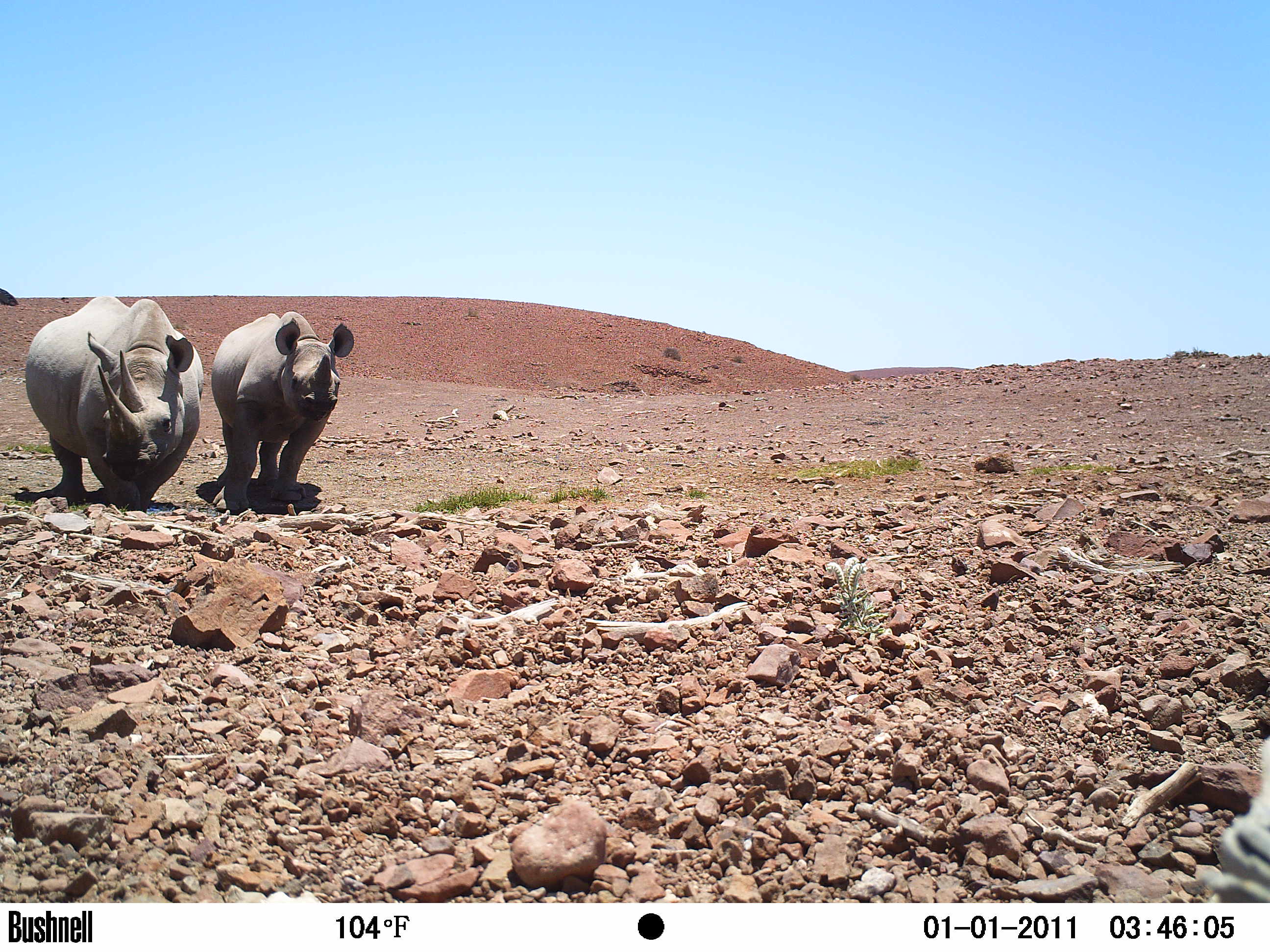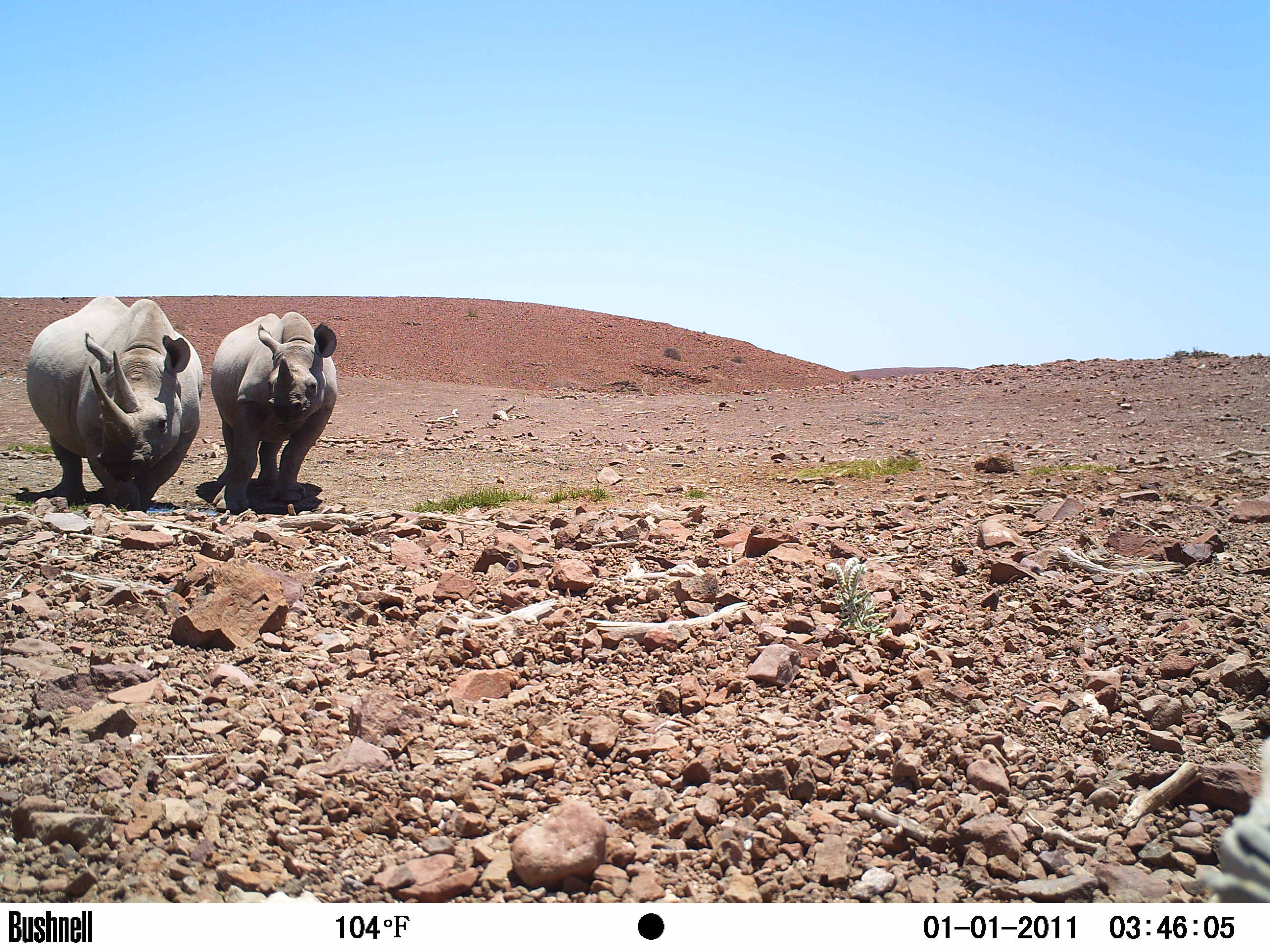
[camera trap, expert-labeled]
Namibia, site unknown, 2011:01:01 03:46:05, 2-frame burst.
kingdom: Animalia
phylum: Chordata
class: Mammalia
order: Perissodactyla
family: Rhinocerotidae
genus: Diceros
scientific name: Diceros bicornis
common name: black rhinoceros